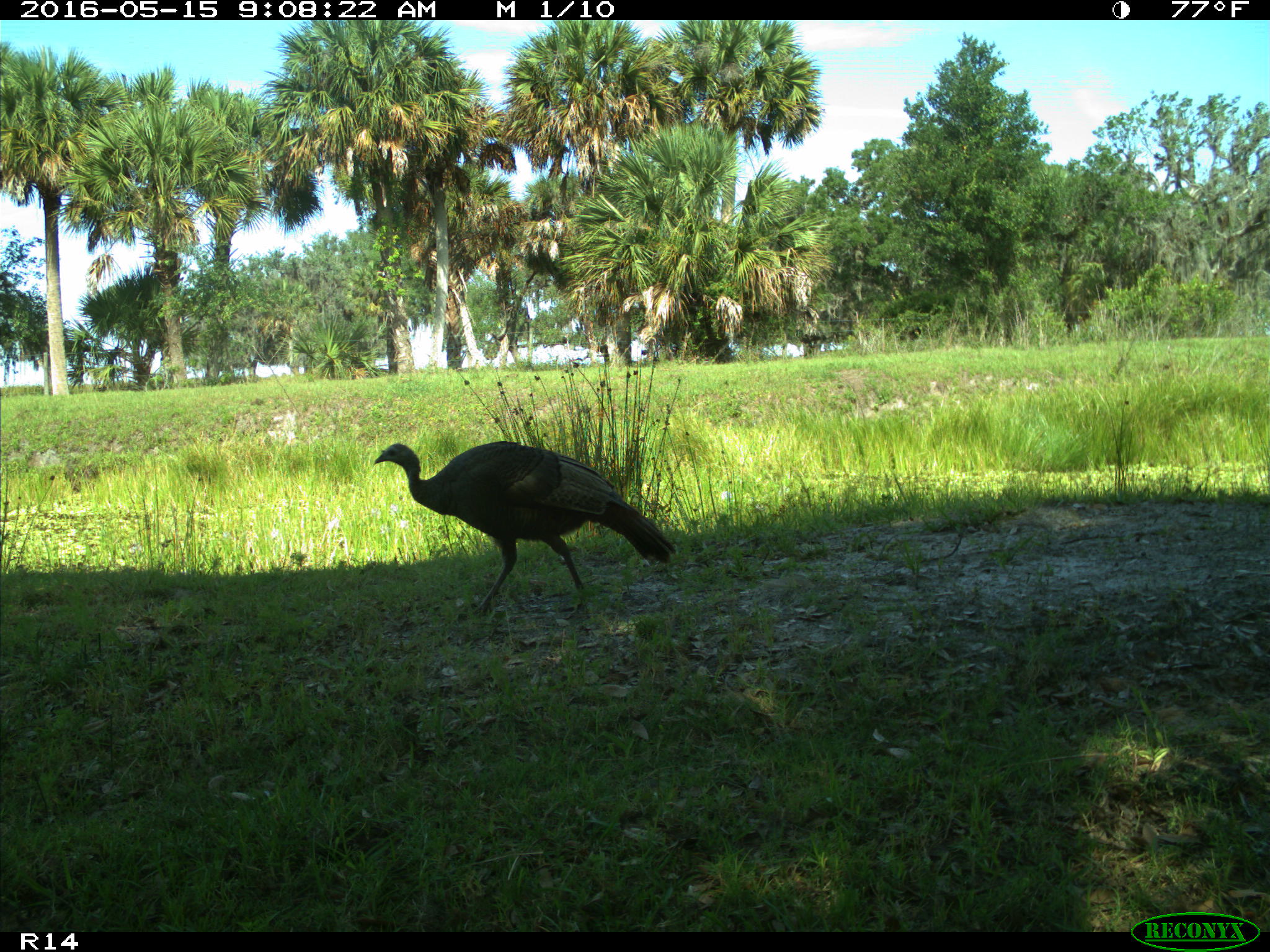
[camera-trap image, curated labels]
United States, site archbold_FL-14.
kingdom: Animalia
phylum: Chordata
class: Aves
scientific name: Aves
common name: birds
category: unidentified bird